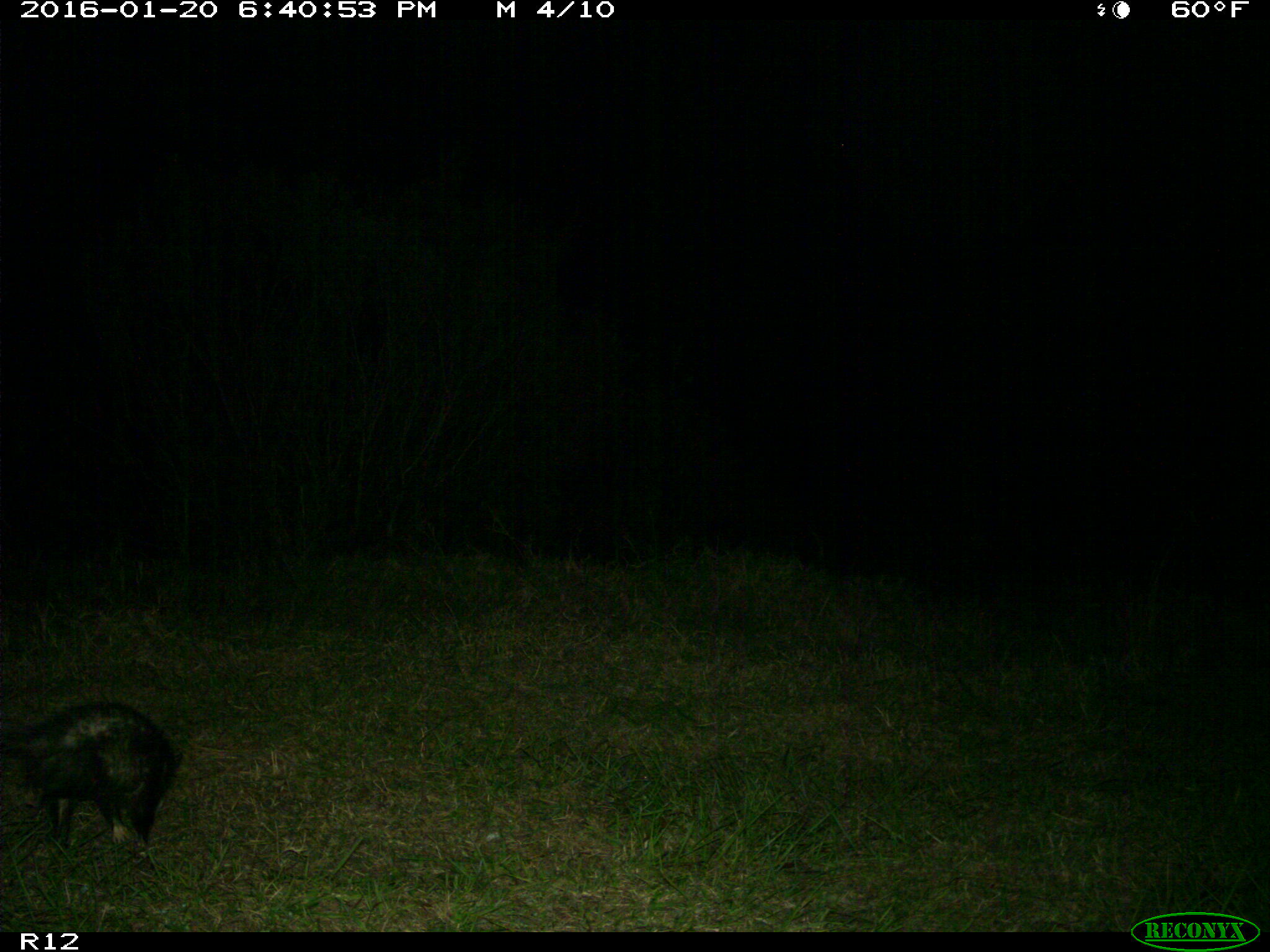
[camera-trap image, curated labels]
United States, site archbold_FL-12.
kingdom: Animalia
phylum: Chordata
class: Mammalia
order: Didelphimorphia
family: Didelphidae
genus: Didelphis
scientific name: Didelphis virginiana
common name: virginia opossum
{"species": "Didelphis virginiana (virginia opossum)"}